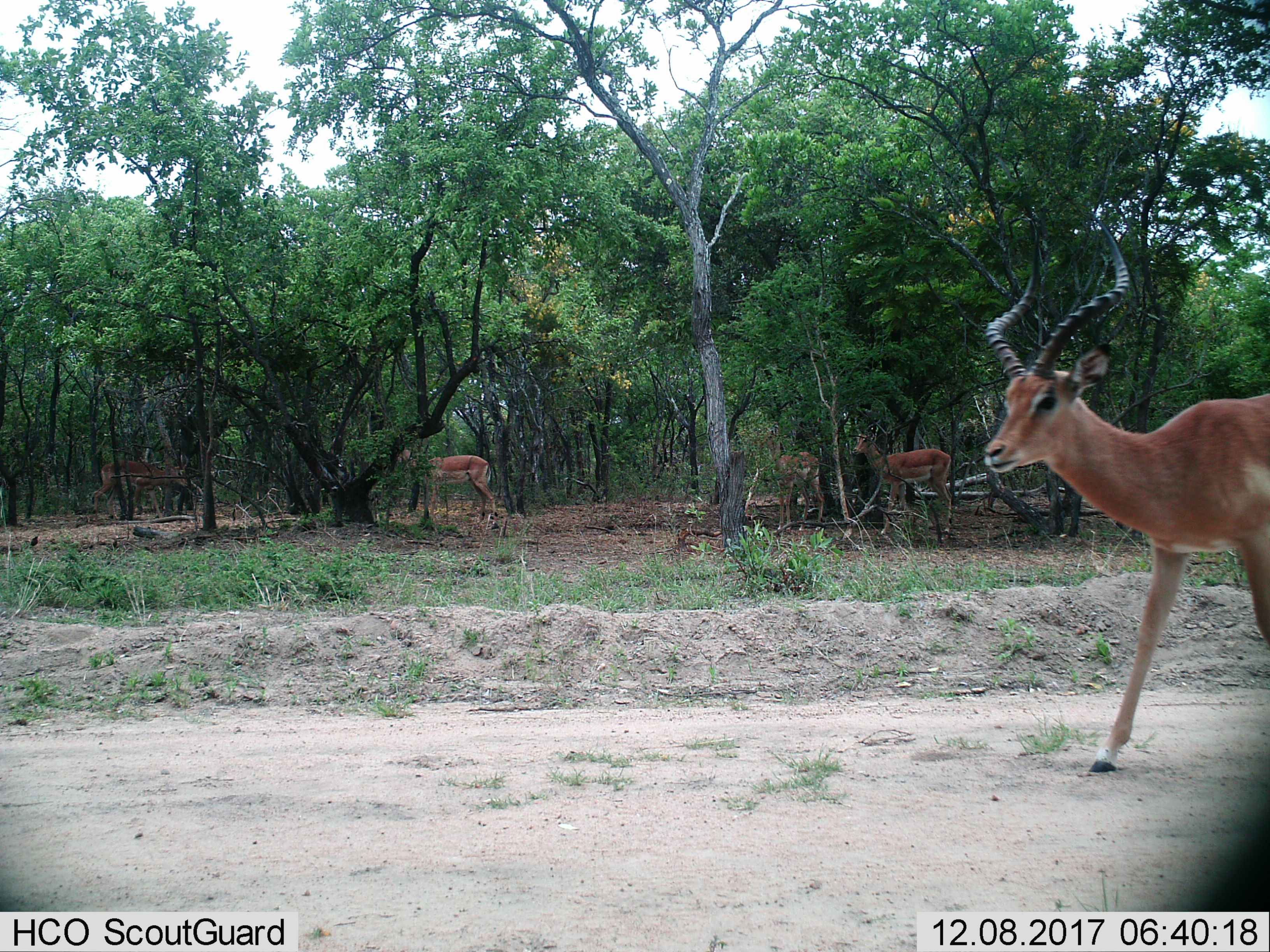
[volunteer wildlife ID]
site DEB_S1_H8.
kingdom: Animalia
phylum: Chordata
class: Mammalia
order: Artiodactyla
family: Bovidae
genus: Aepyceros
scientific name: Aepyceros melampus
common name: impala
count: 5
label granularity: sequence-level